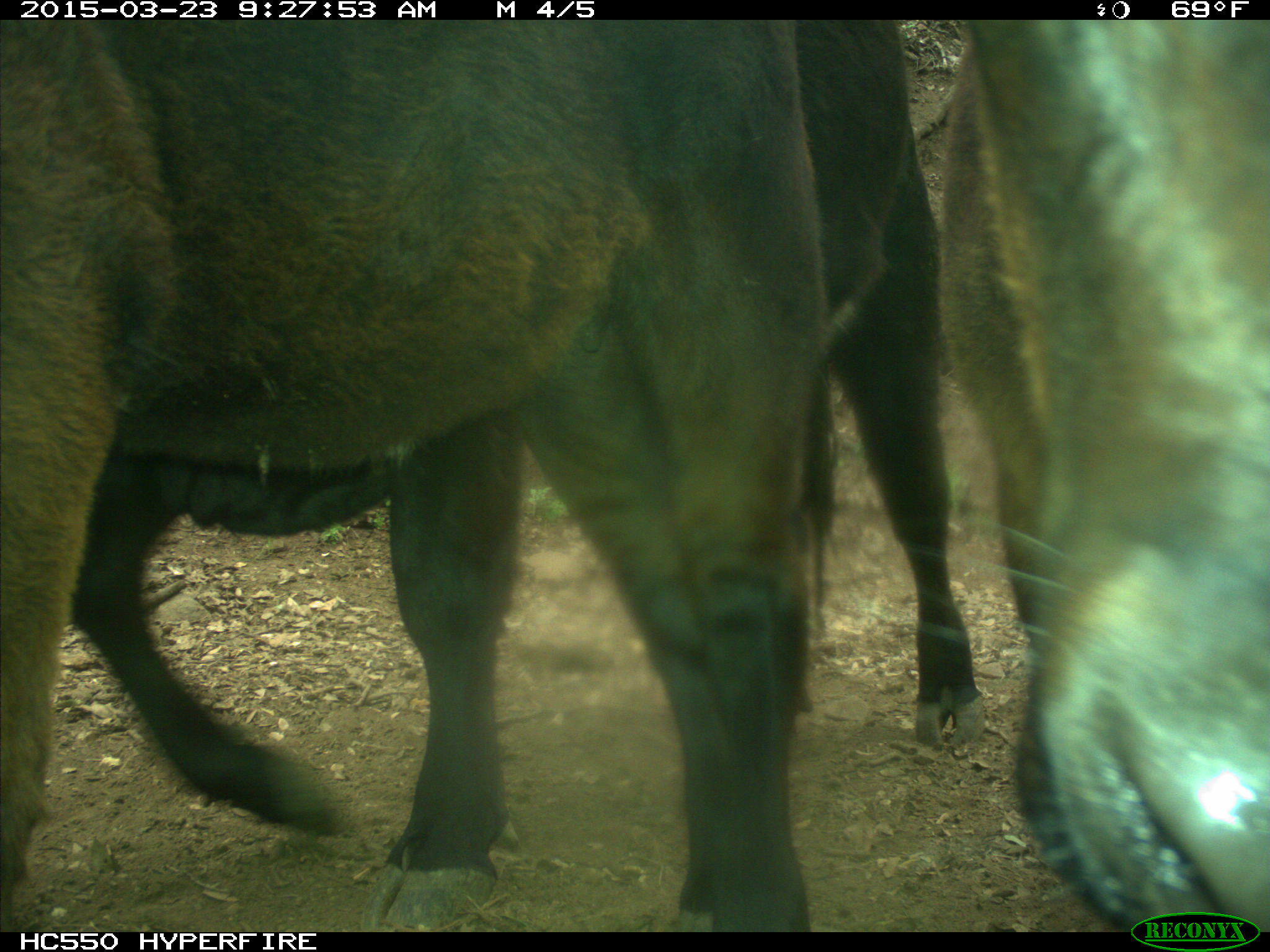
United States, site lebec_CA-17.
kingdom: Animalia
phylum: Chordata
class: Mammalia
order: Artiodactyla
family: Bovidae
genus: Bos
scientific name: Bos taurus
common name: domestic cow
Bos taurus (domestic cow).